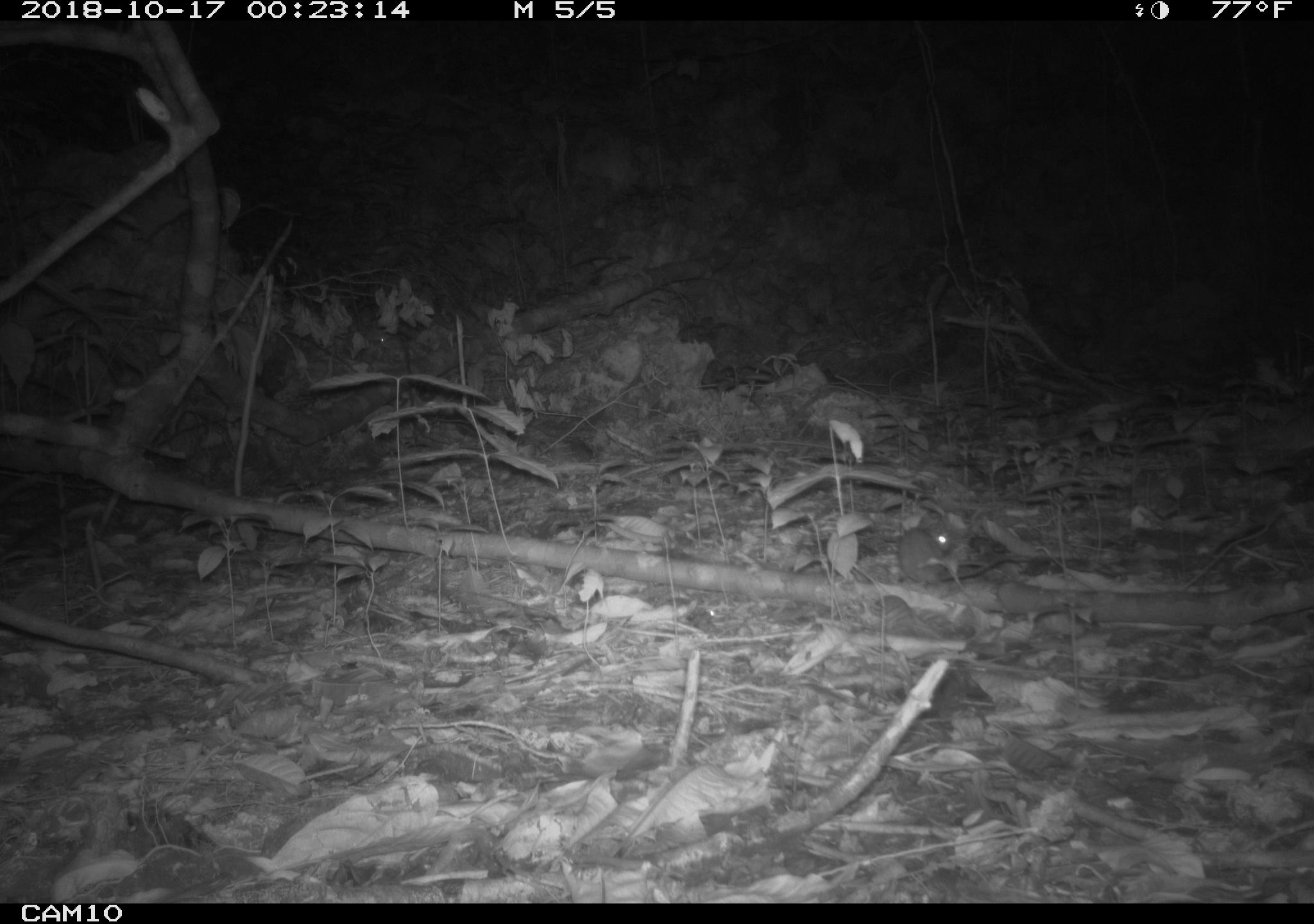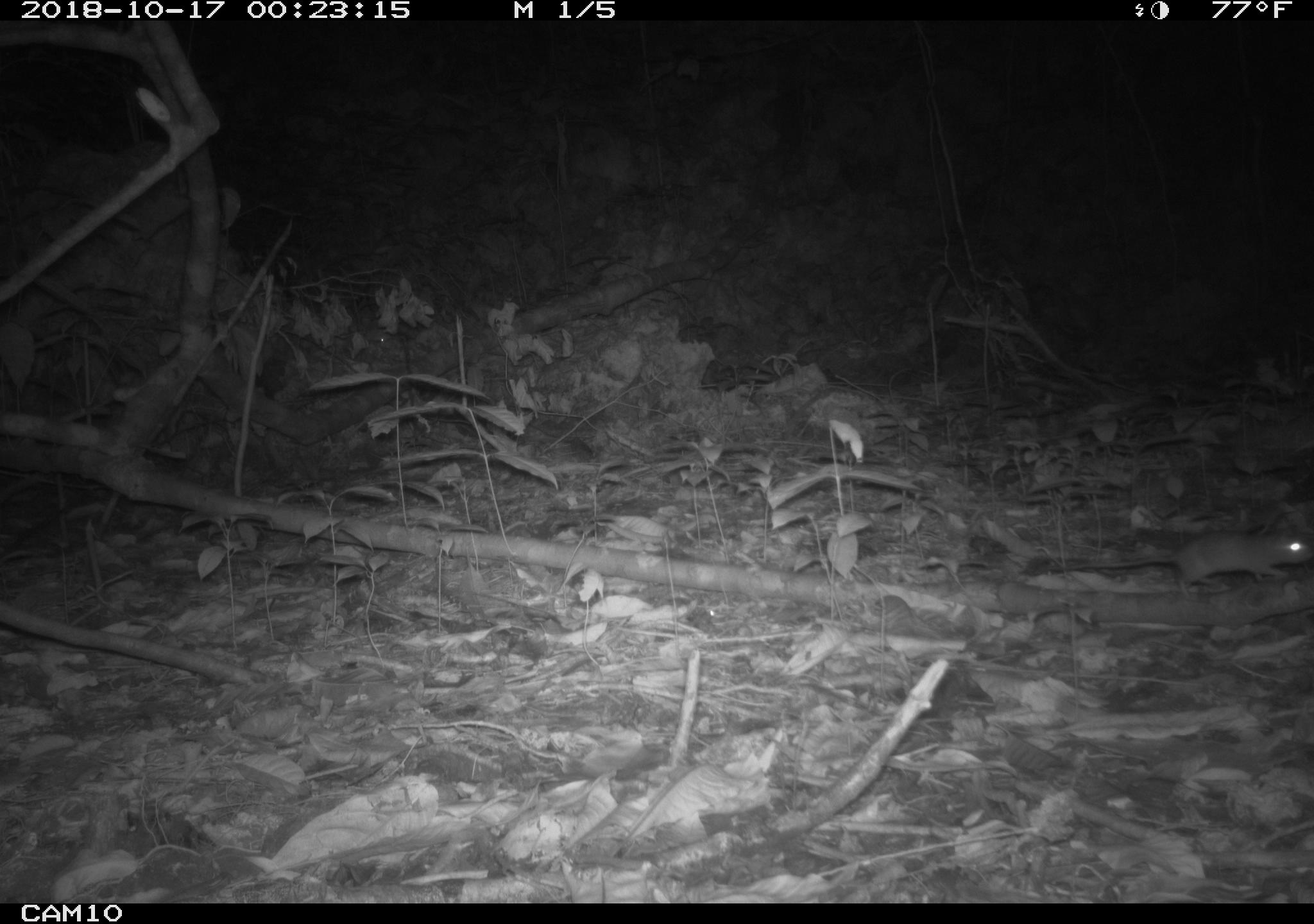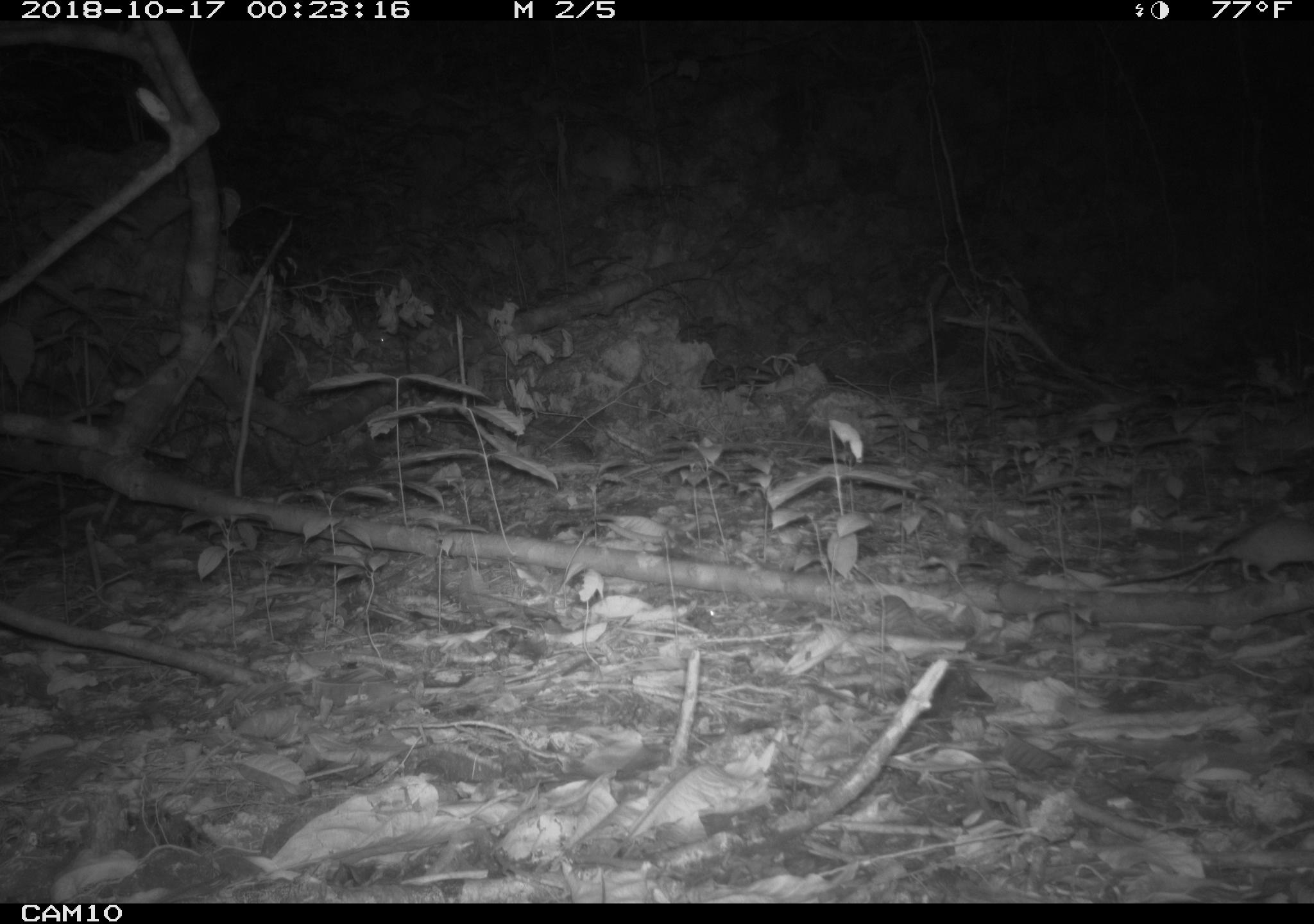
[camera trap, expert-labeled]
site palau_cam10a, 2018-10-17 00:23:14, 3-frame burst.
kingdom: Animalia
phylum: Chordata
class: Mammalia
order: Rodentia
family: Muridae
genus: Rattus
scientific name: Rattus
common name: rat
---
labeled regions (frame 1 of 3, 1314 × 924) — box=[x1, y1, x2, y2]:
rat: box=[882, 502, 1061, 589]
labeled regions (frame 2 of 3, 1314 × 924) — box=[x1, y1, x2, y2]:
rat: box=[1014, 522, 1311, 599]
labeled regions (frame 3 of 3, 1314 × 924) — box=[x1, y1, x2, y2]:
rat: box=[1089, 513, 1314, 594]